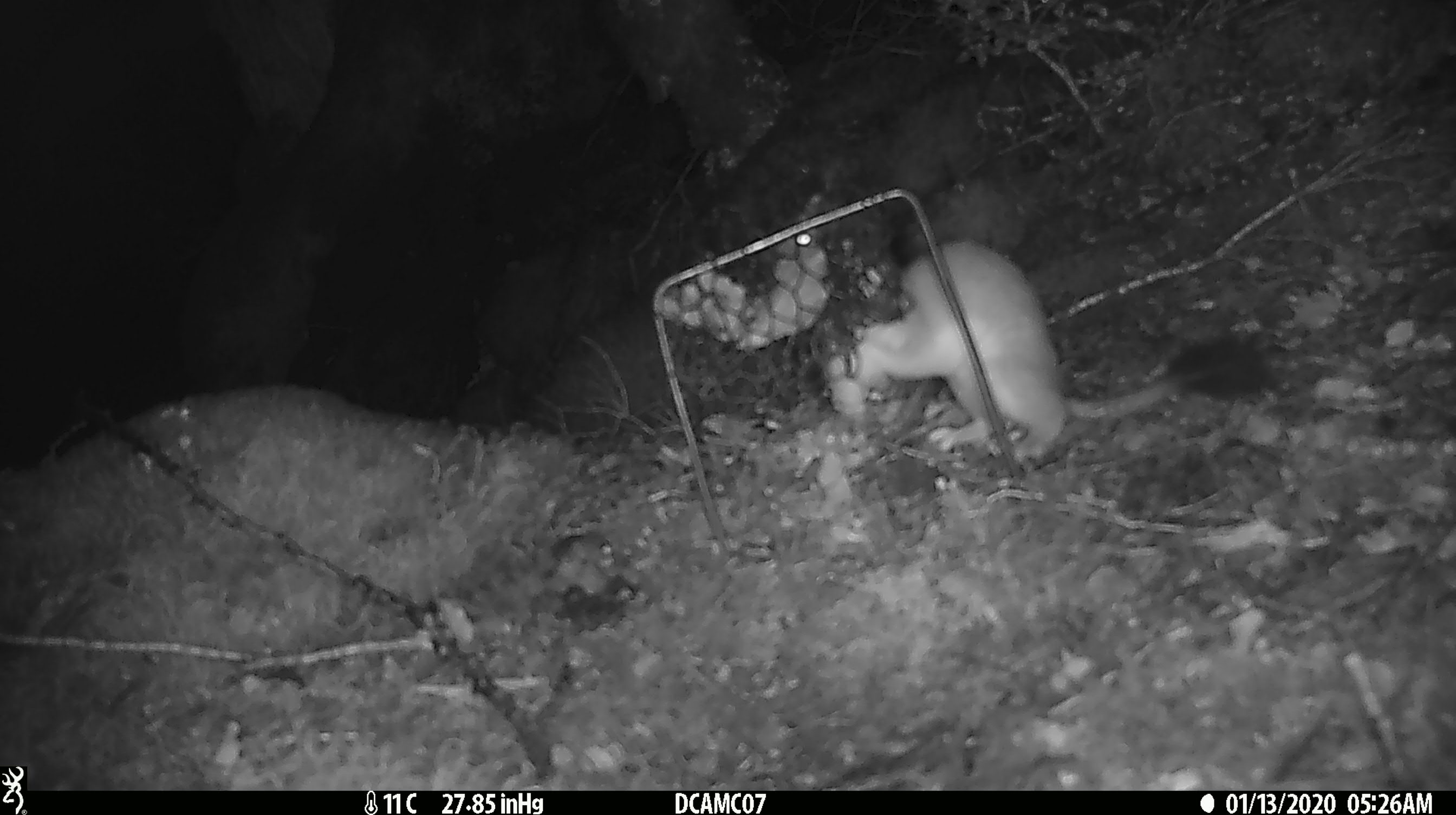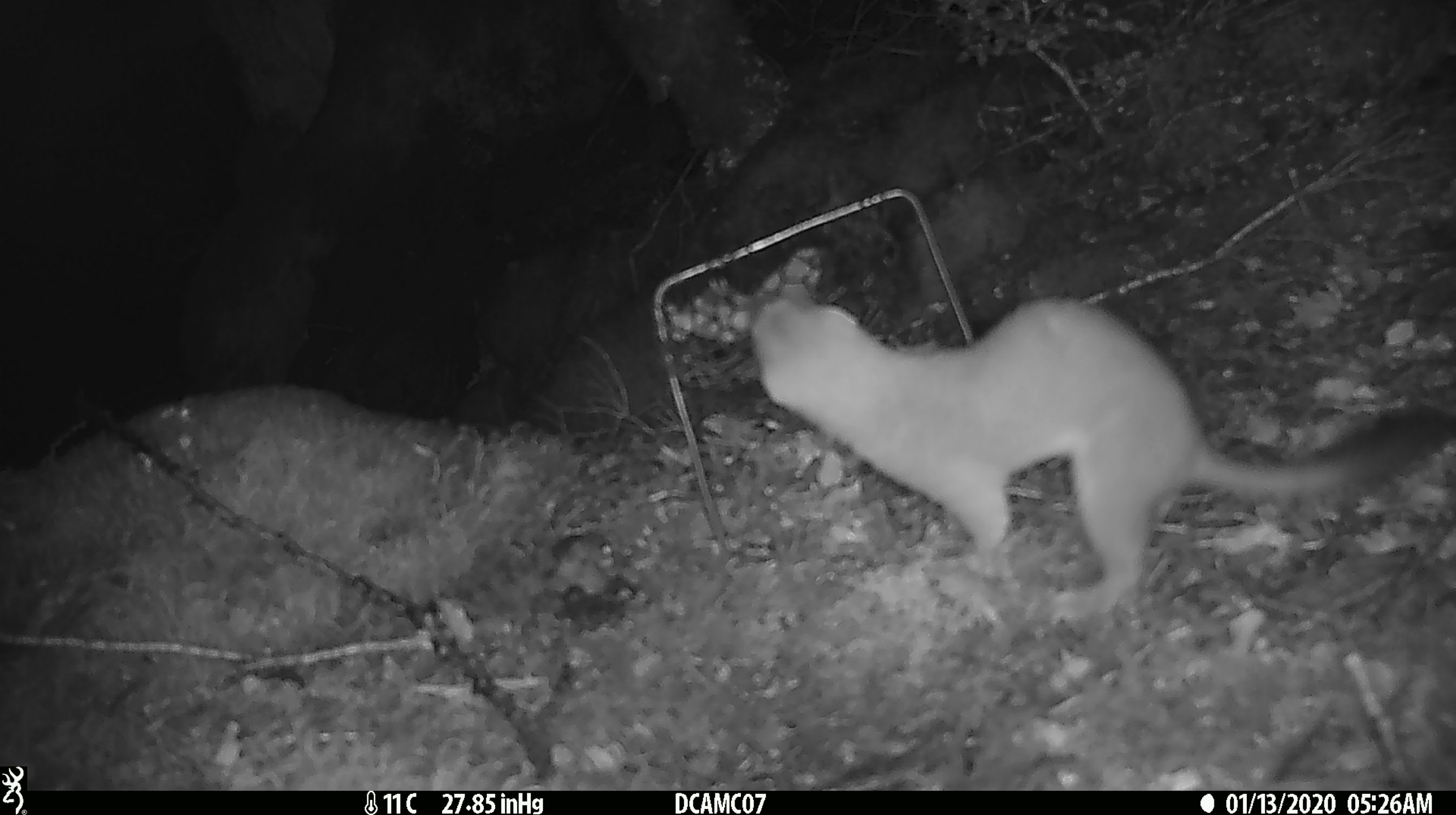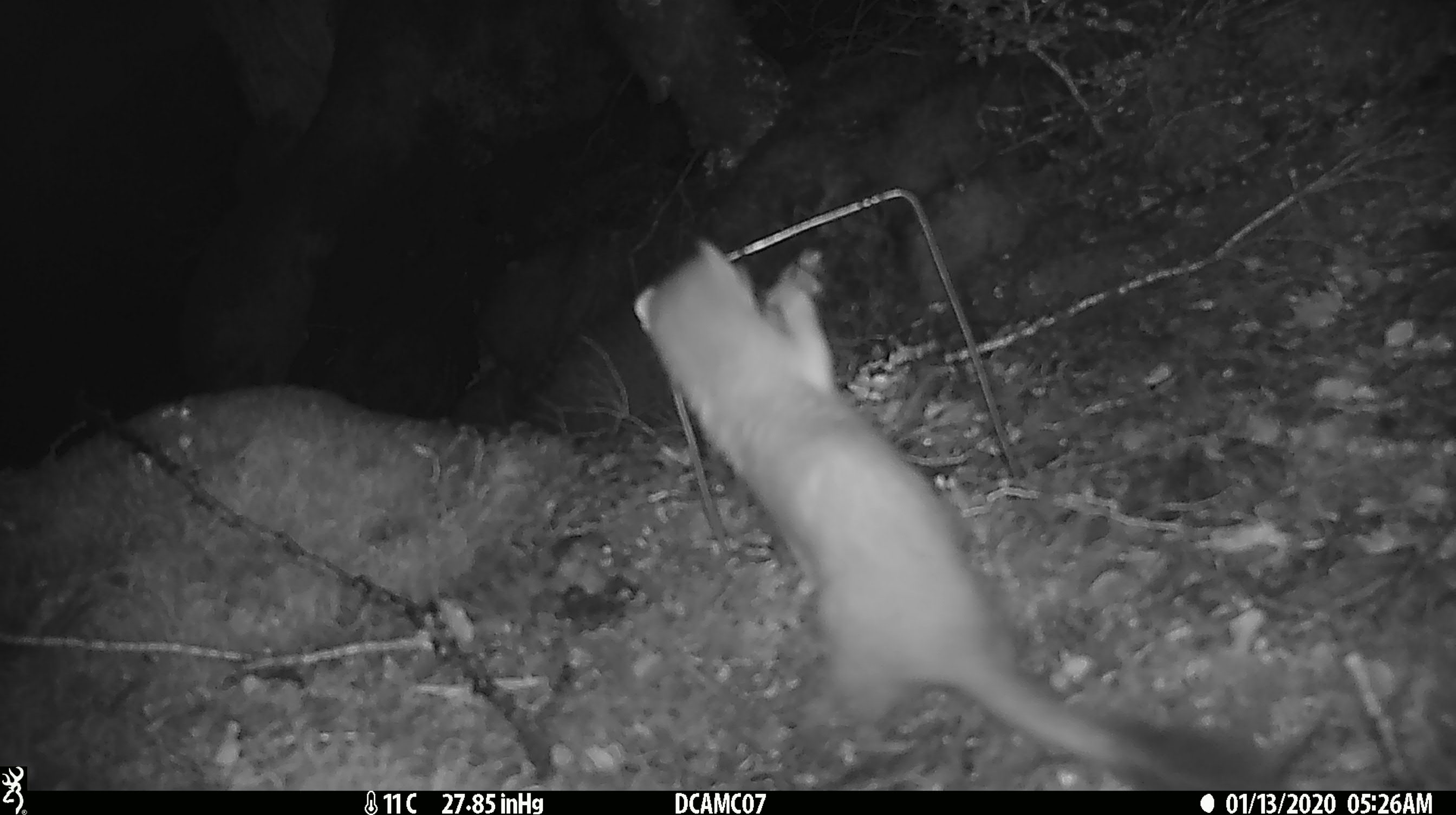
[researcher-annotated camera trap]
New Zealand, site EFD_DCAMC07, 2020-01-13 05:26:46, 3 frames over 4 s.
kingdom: Animalia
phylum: Chordata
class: Mammalia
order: Carnivora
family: Mustelidae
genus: Mustela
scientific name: Mustela erminea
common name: stoat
Stoat (Mustela erminea).